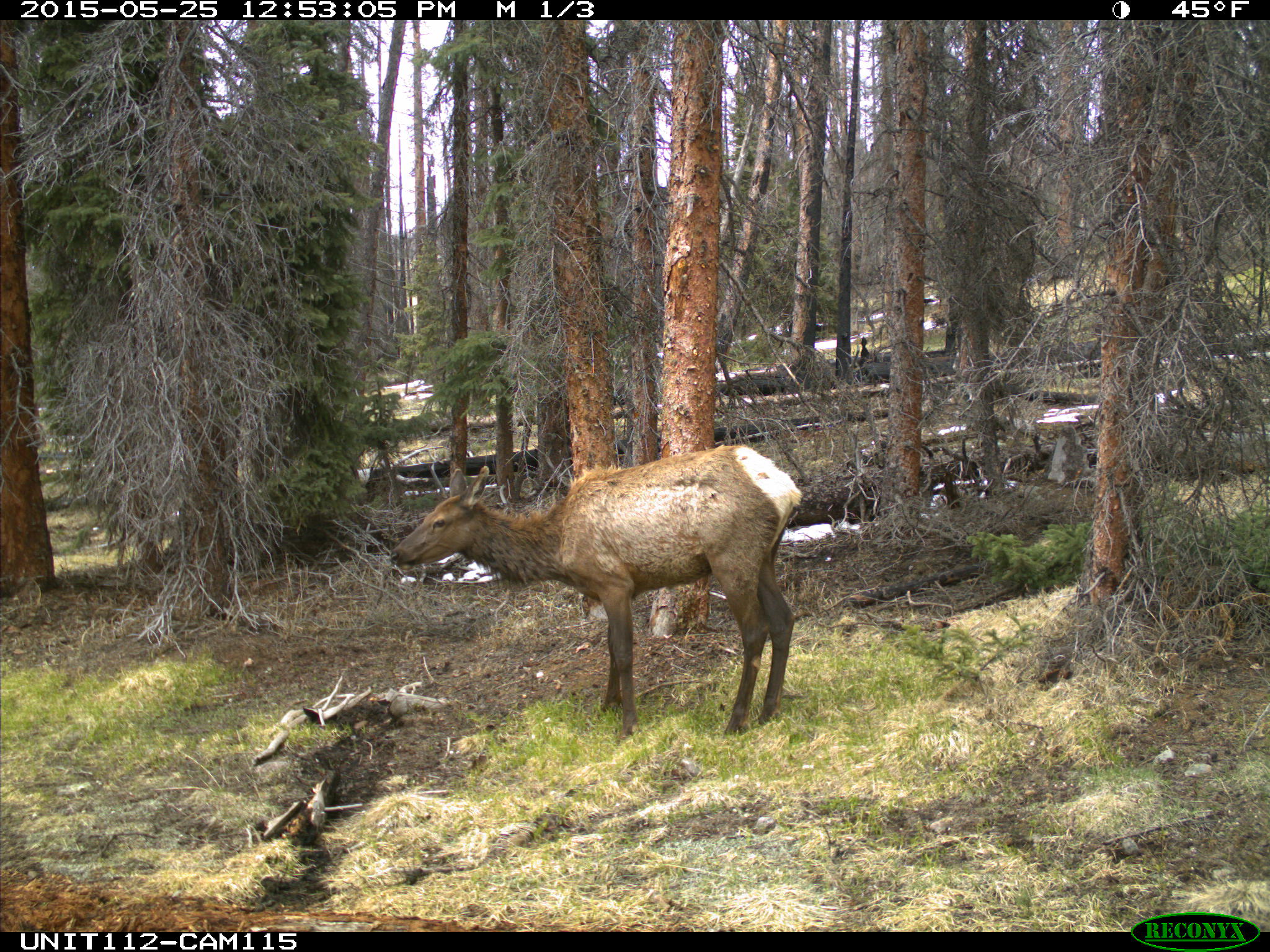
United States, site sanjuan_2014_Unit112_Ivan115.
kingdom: Animalia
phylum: Chordata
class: Mammalia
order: Artiodactyla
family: Cervidae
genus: Cervus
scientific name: Cervus elaphus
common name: red deer